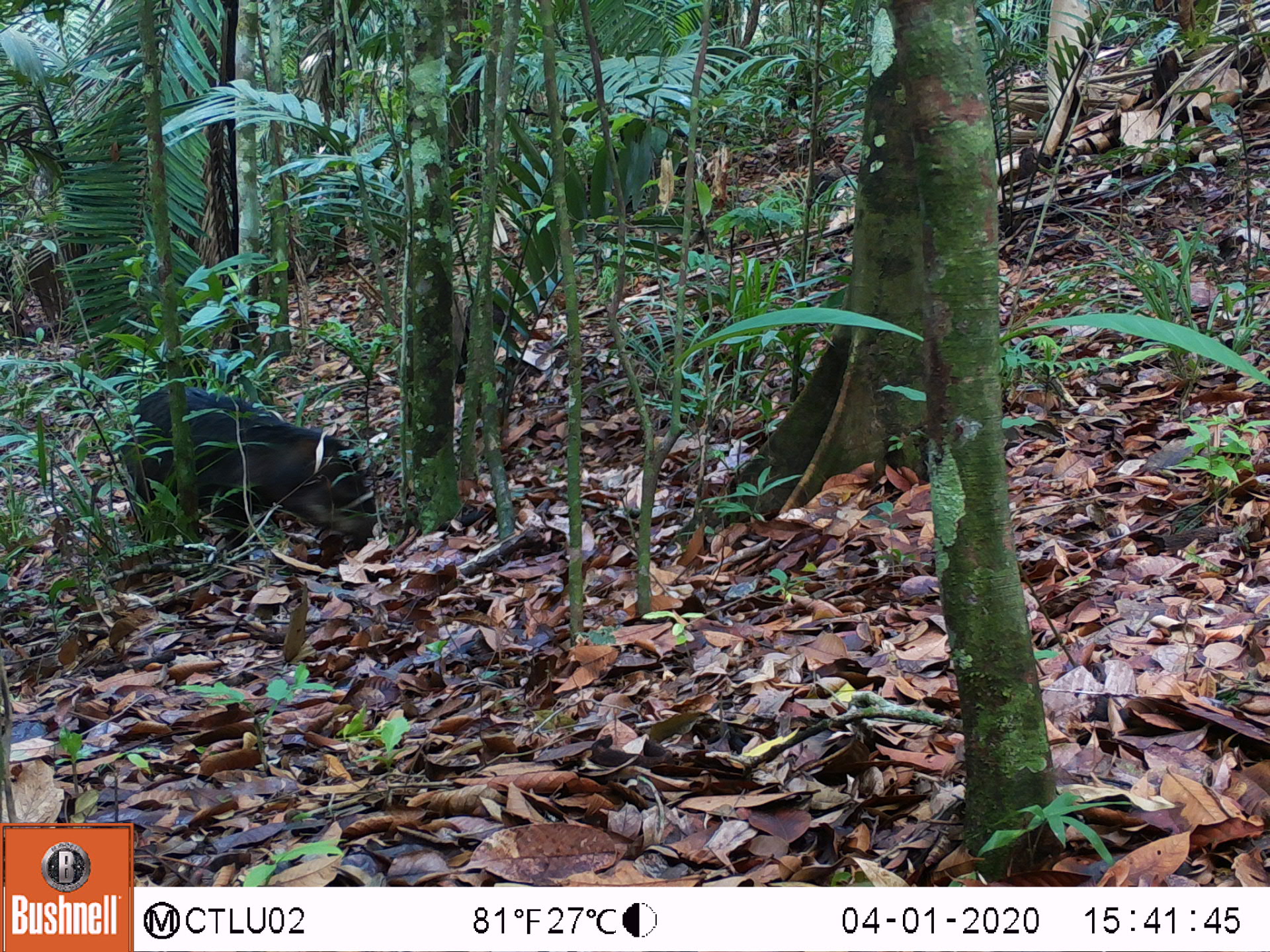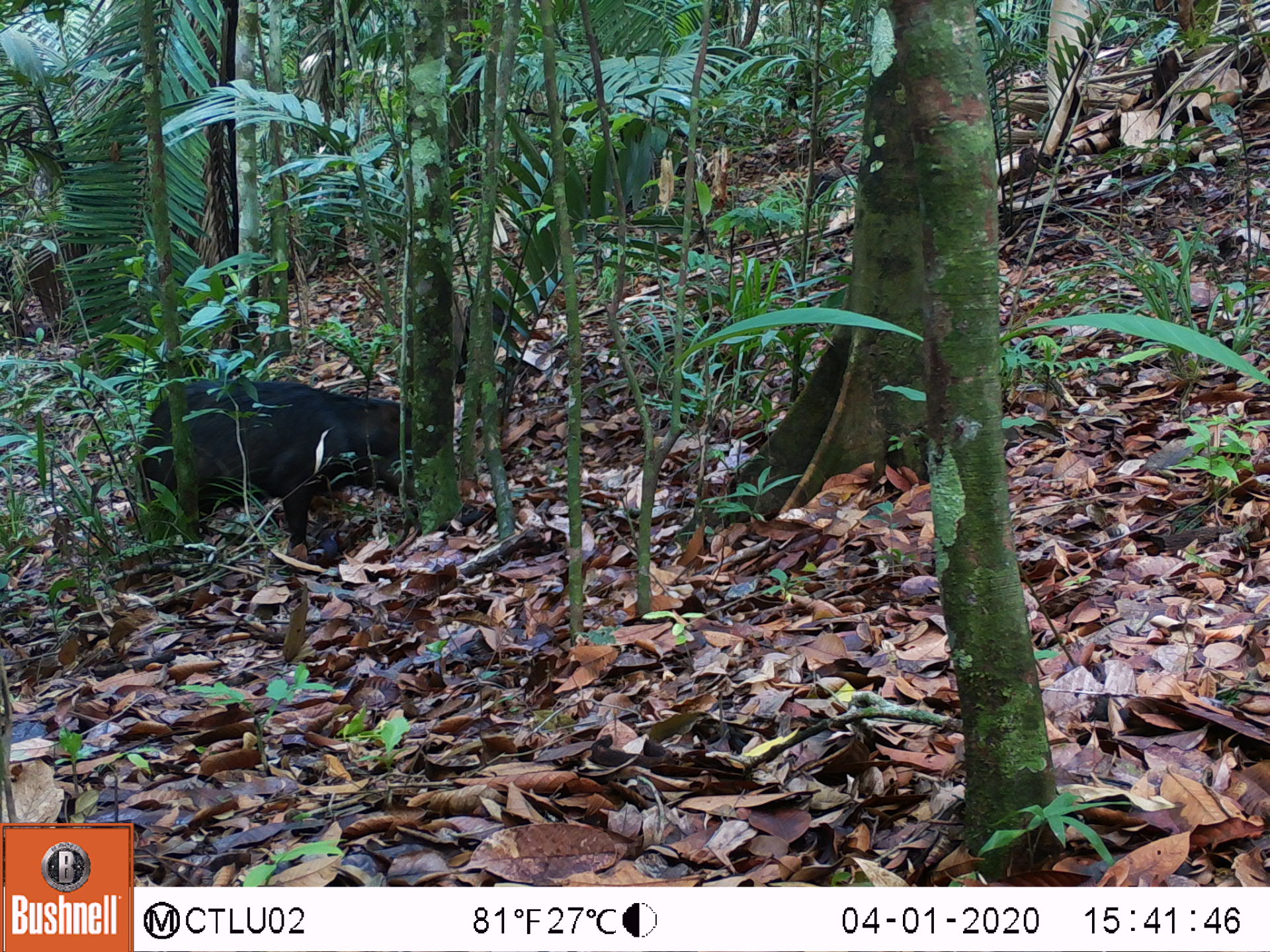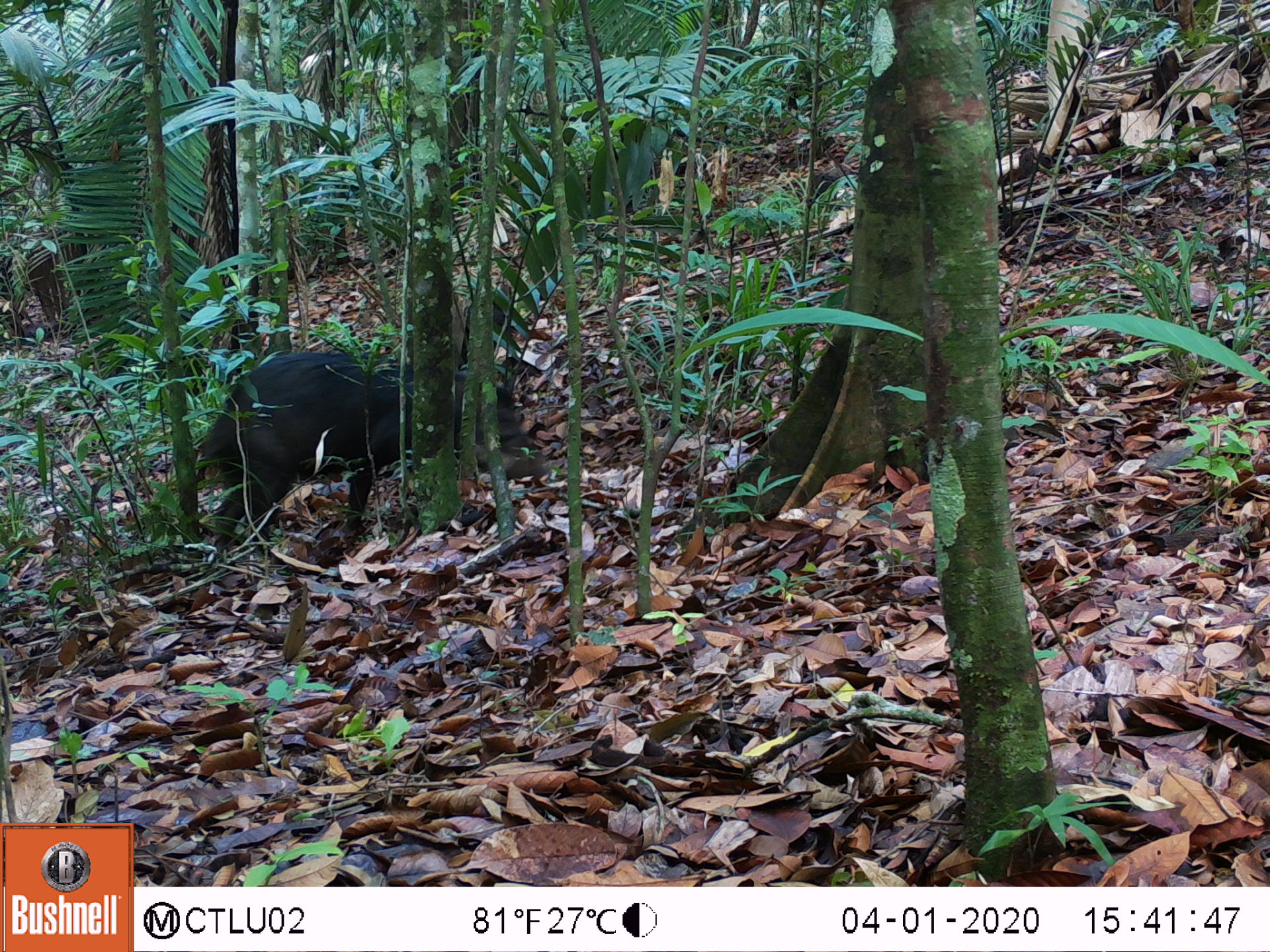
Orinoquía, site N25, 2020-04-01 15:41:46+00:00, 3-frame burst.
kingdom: Animalia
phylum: Chordata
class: Mammalia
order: Artiodactyla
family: Tayassuidae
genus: Tayassu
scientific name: Tayassu pecari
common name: white-lipped peccary